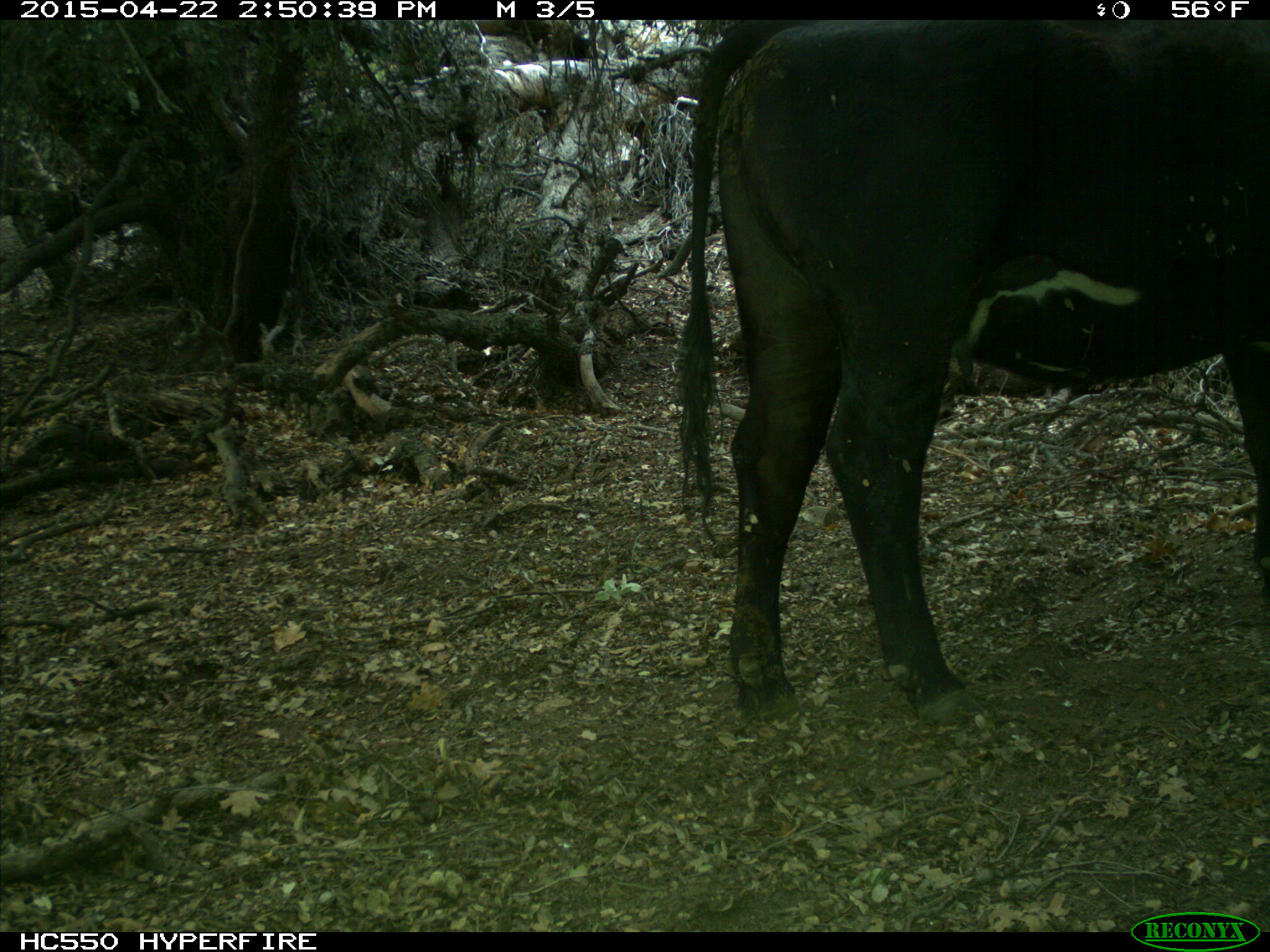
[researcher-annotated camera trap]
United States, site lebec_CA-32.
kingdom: Animalia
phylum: Chordata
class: Mammalia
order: Artiodactyla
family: Bovidae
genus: Bos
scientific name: Bos taurus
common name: domestic cow